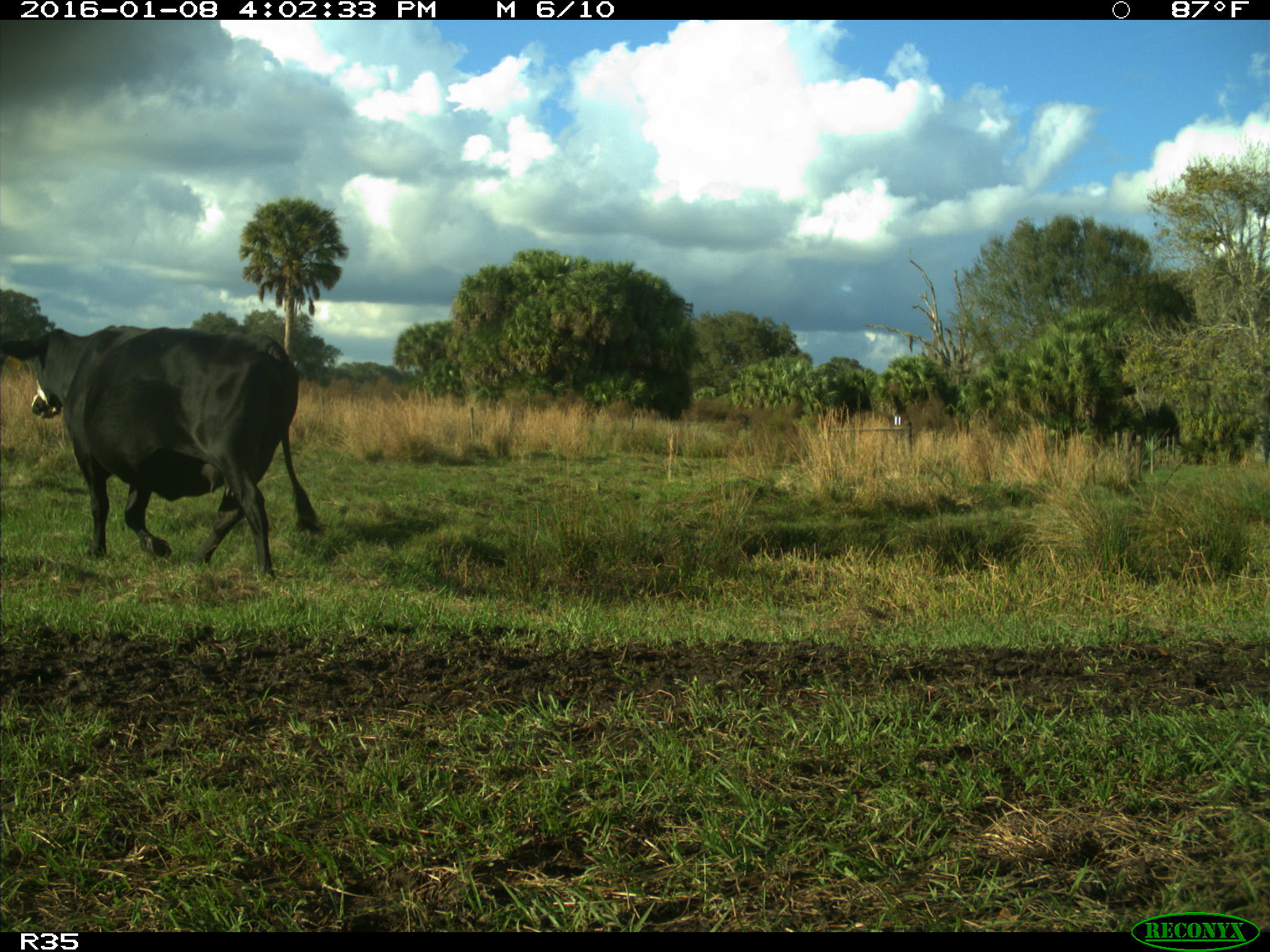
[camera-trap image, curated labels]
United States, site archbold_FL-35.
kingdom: Animalia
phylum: Chordata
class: Mammalia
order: Artiodactyla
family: Bovidae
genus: Bos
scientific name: Bos taurus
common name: domestic cow